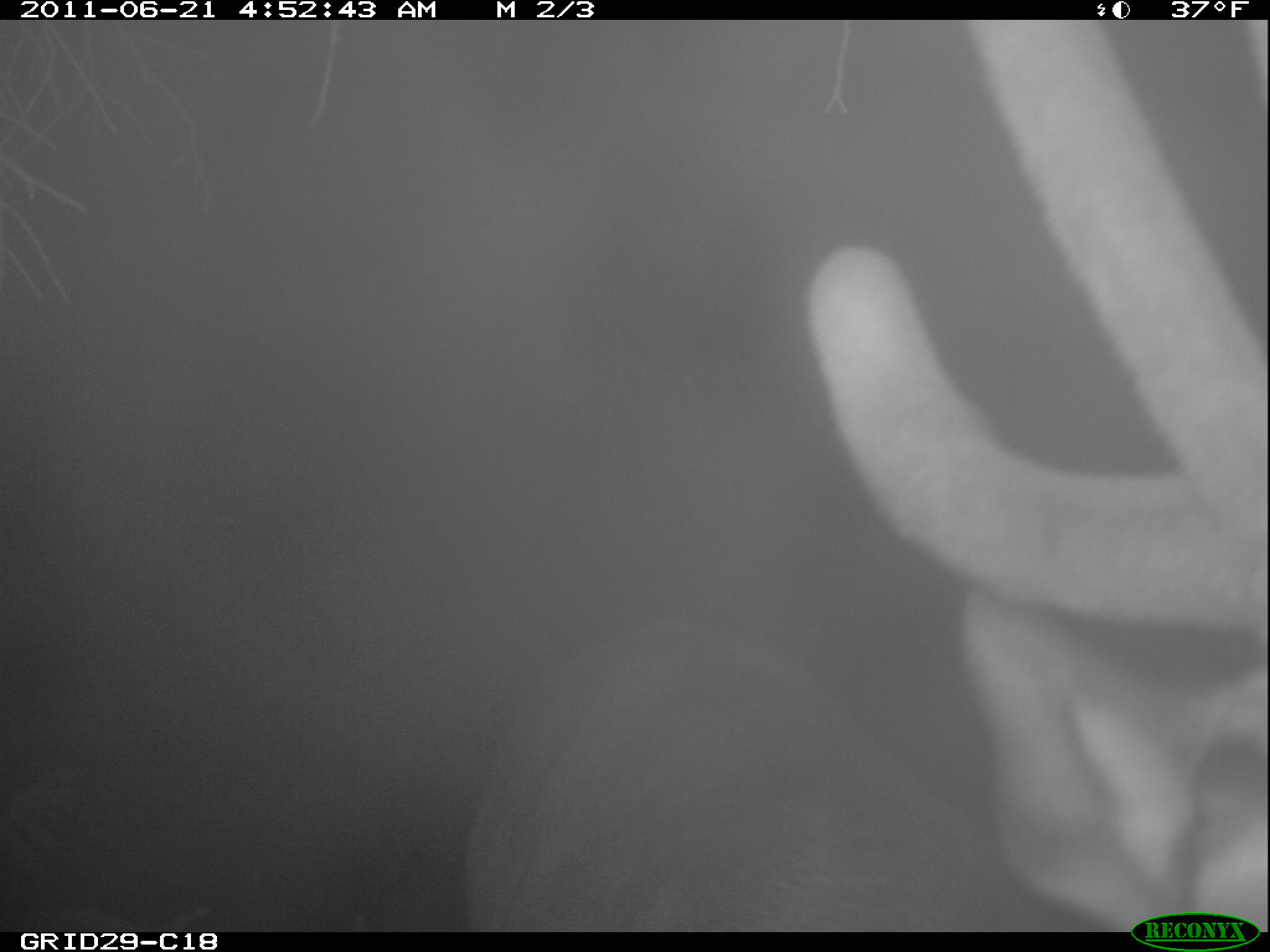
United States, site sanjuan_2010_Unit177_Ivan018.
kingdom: Animalia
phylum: Chordata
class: Mammalia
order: Artiodactyla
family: Cervidae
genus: Cervus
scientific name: Cervus elaphus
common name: red deer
Cervus elaphus (red deer).